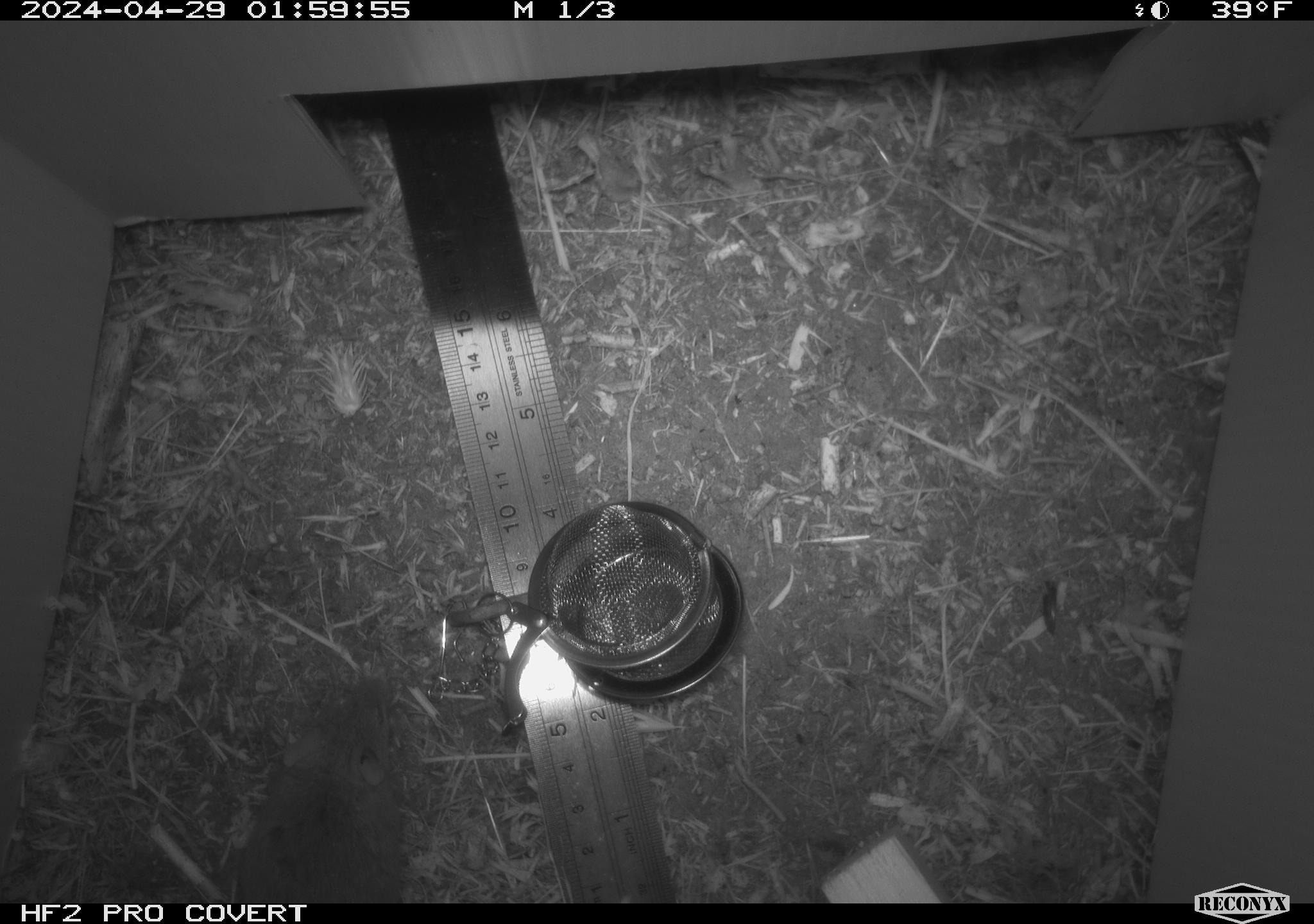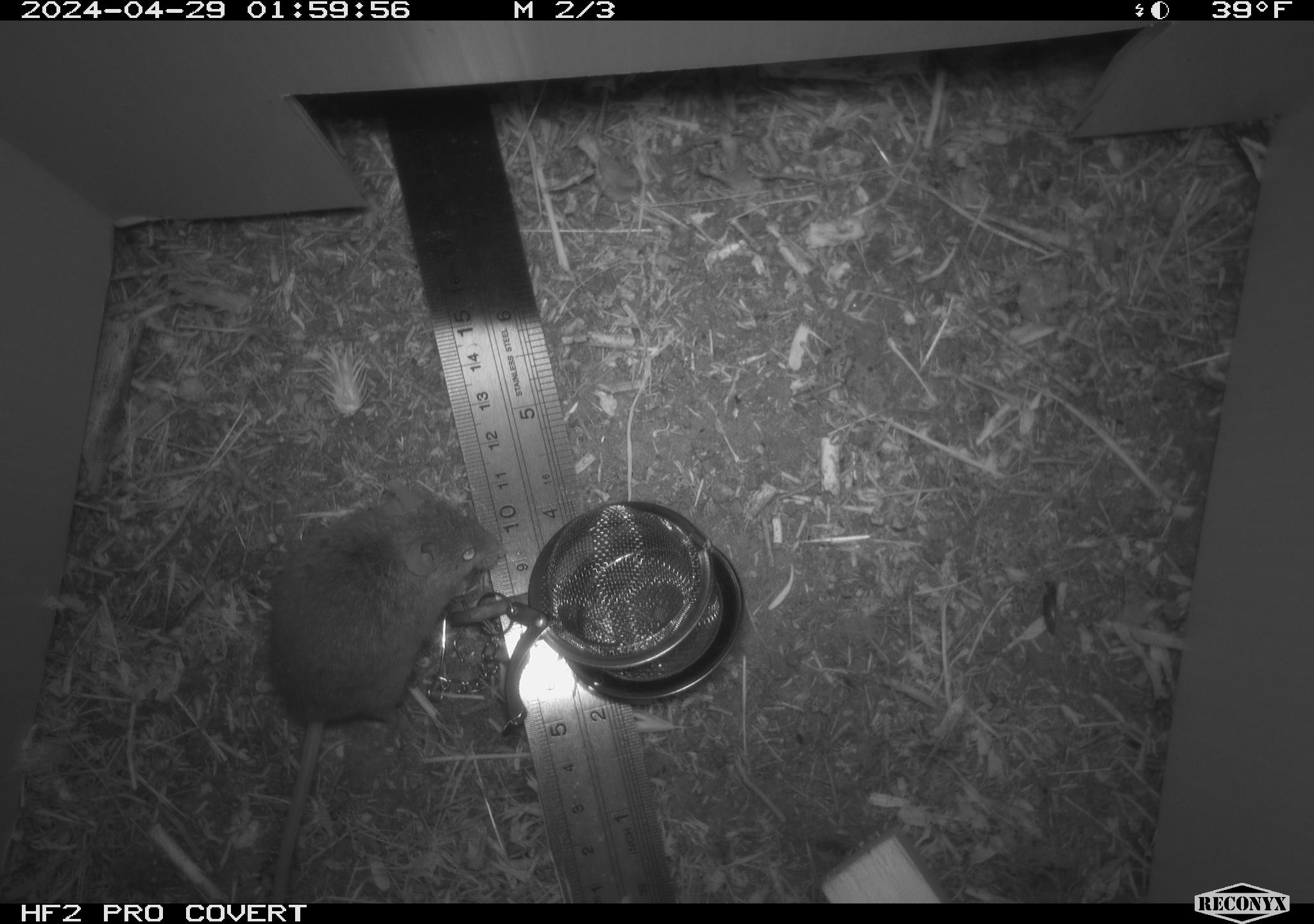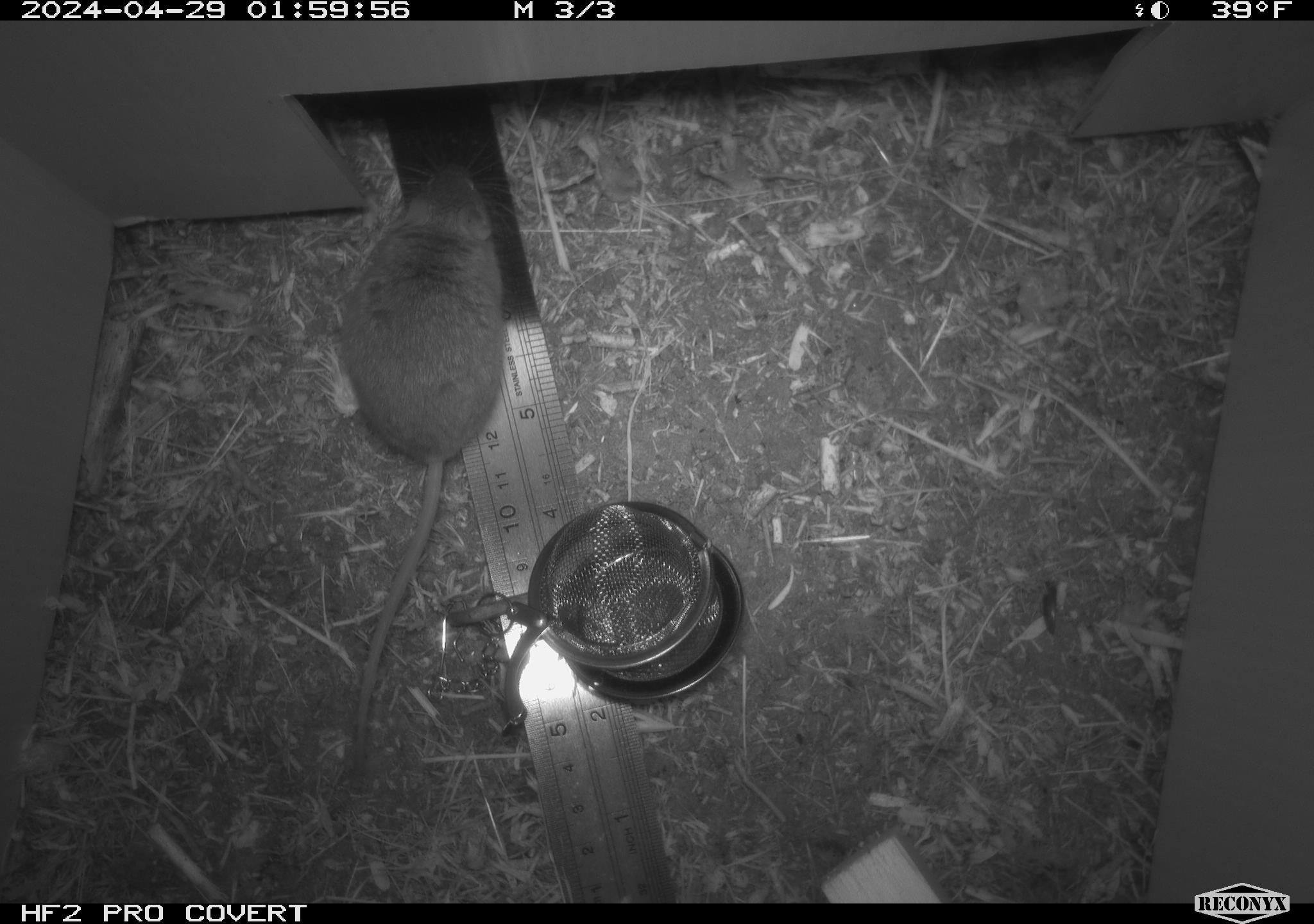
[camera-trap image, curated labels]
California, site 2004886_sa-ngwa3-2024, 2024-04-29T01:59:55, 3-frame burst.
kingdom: Animalia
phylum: Chordata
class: Mammalia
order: Rodentia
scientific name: Rodentia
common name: mouse species